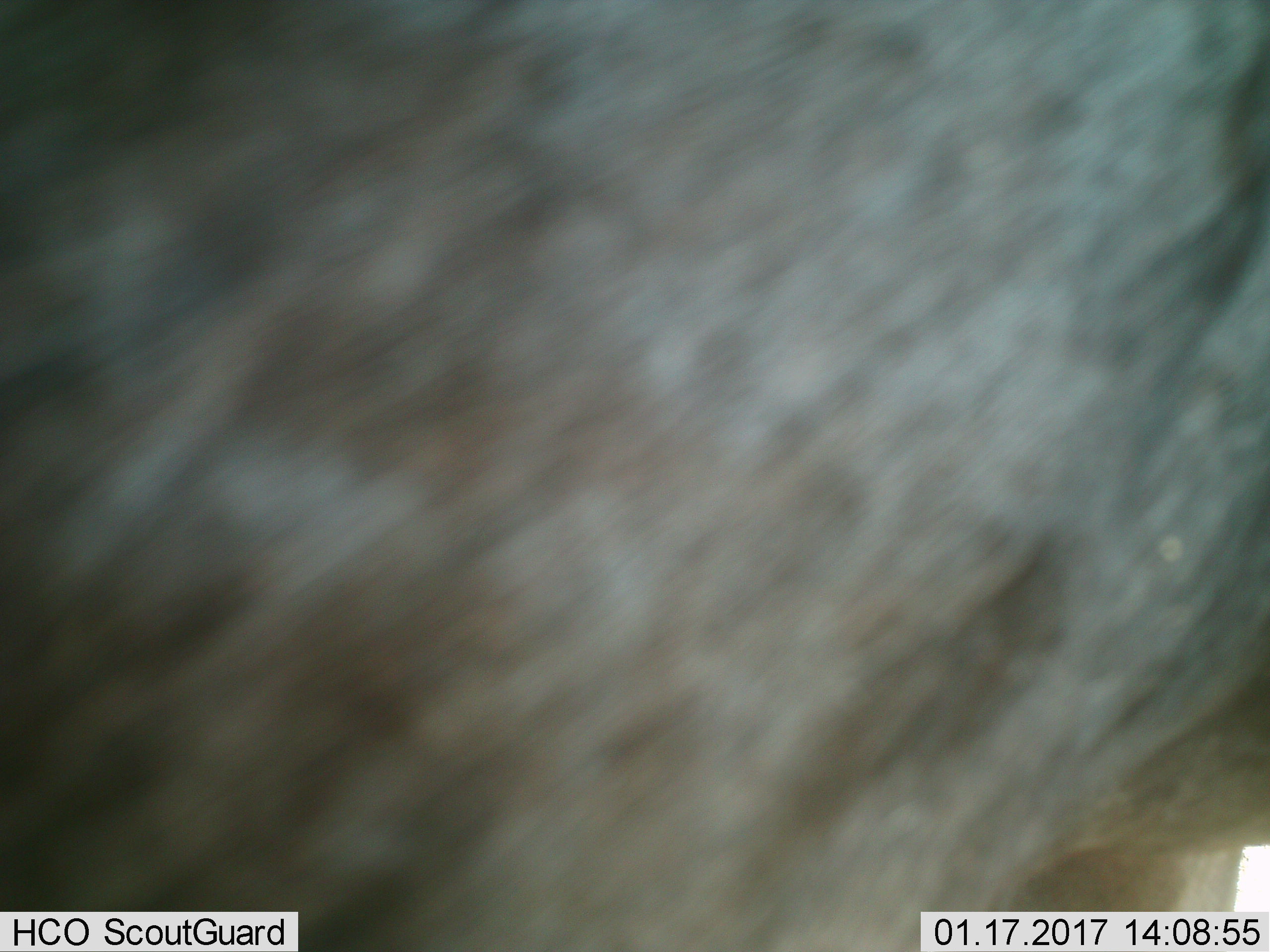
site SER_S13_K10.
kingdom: Animalia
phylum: Chordata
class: Mammalia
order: Artiodactyla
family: Bovidae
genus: Connochaetes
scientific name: Connochaetes taurinus taurinus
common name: blue wildebeest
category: wildebeestblue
Wildebeestblue (blue wildebeest) (Connochaetes taurinus taurinus), count 1. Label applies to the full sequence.